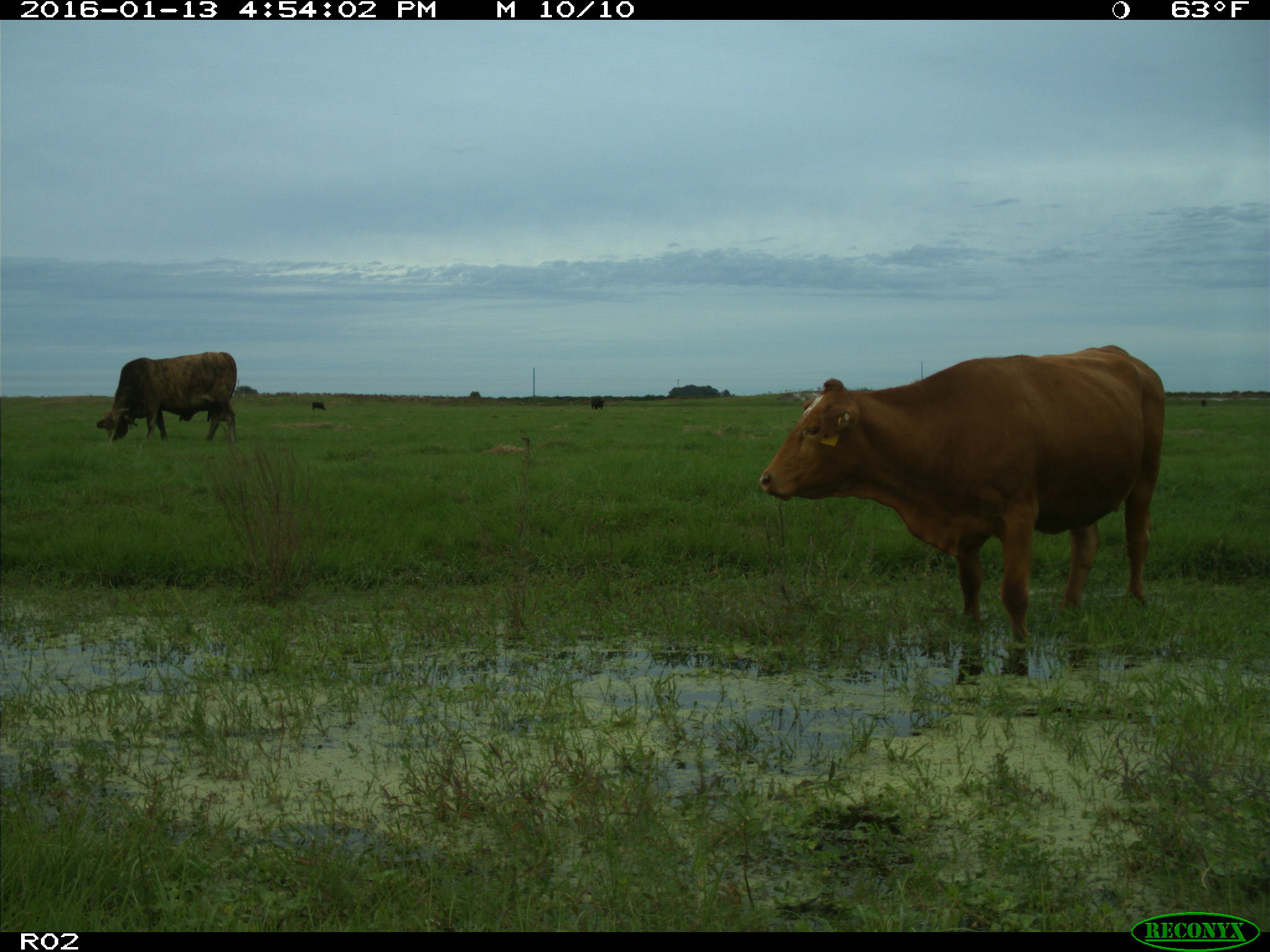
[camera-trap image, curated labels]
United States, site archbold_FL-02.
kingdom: Animalia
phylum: Chordata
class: Mammalia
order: Artiodactyla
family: Bovidae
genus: Bos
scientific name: Bos taurus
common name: domestic cow